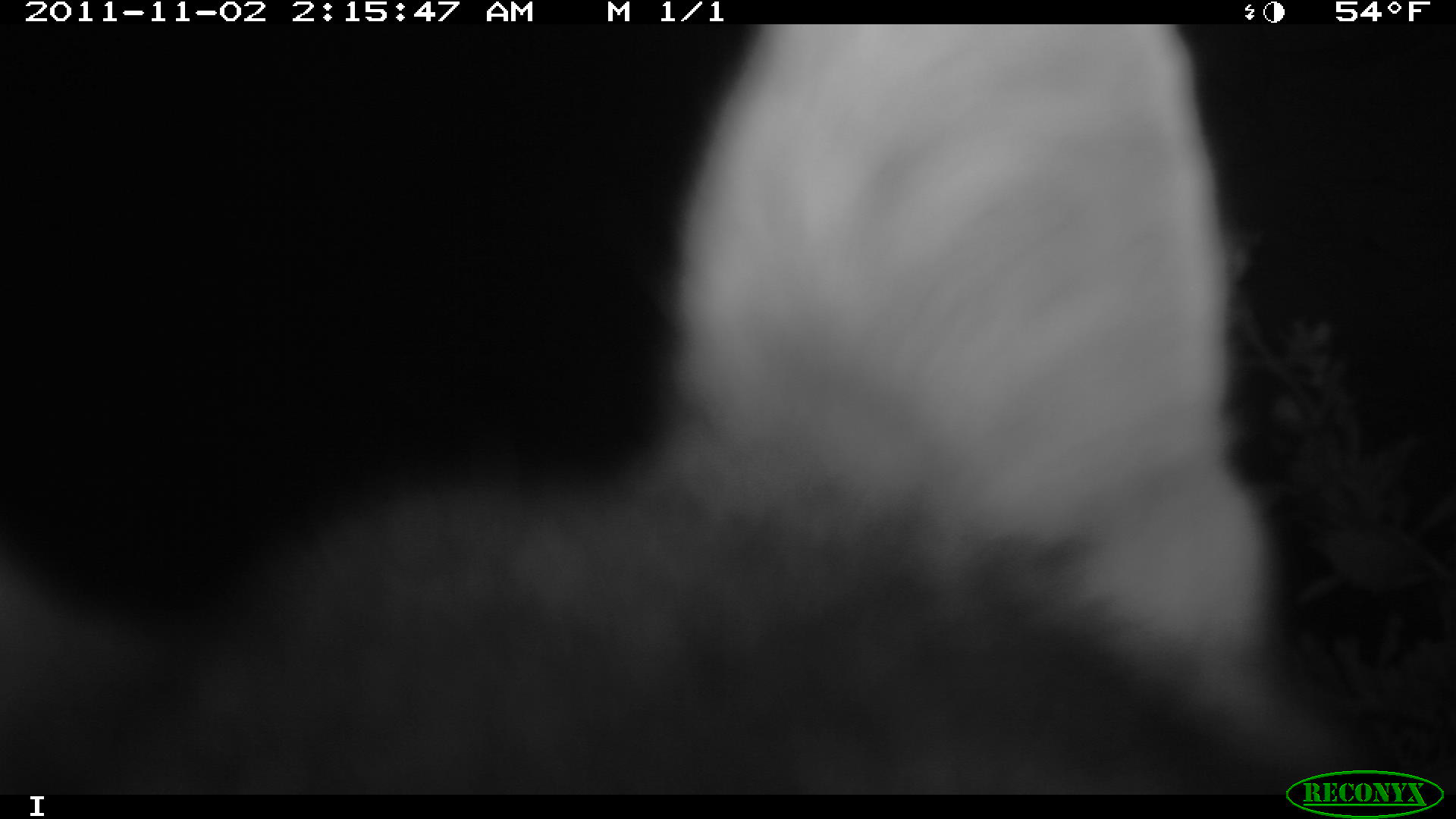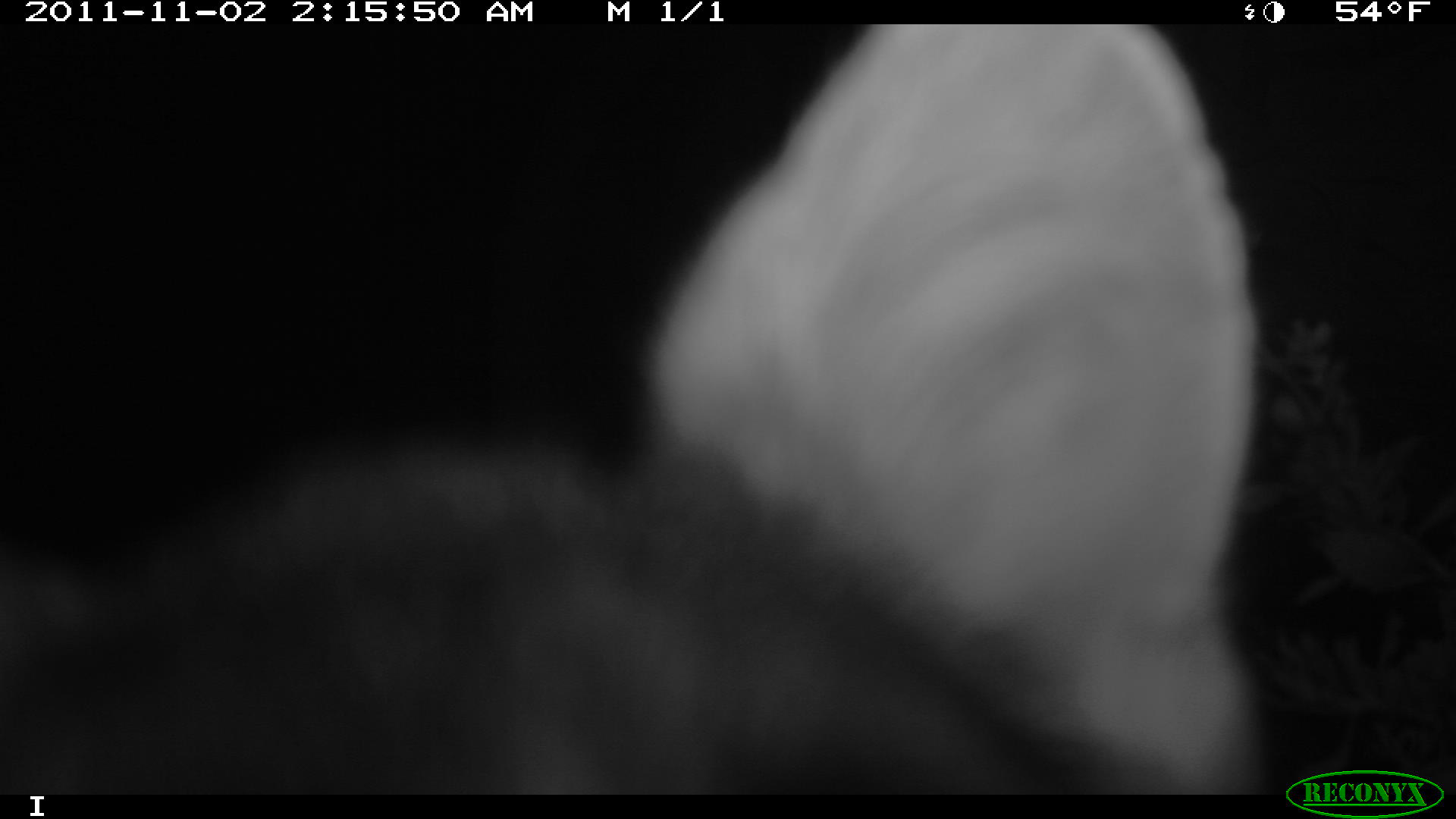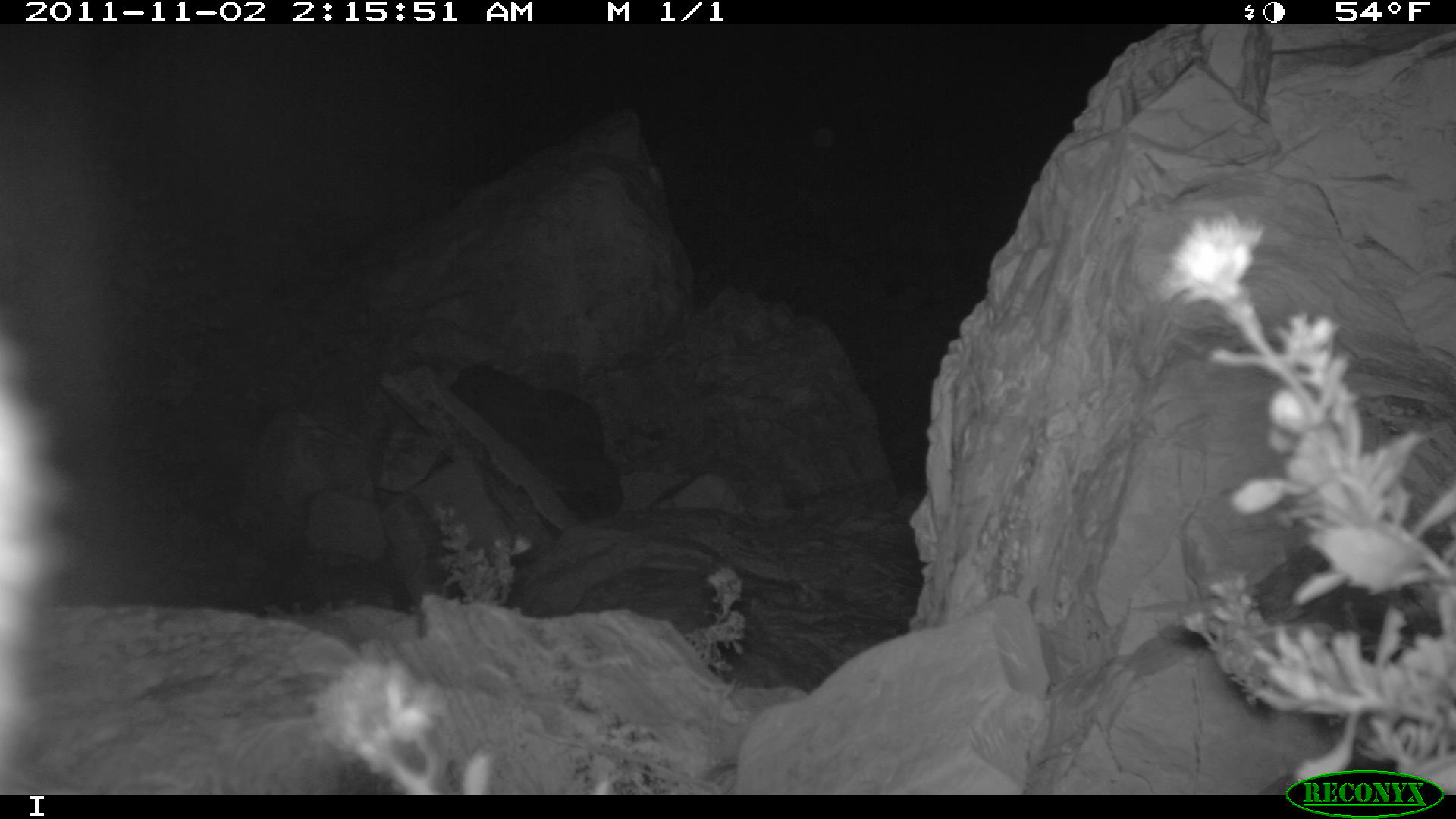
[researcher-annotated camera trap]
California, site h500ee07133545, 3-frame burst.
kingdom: Animalia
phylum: Chordata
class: Mammalia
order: Carnivora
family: Canidae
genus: Urocyon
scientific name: Urocyon littoralis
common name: island fox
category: fox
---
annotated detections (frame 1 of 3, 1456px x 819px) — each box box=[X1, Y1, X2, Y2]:
fox: box=[0, 23, 1352, 795]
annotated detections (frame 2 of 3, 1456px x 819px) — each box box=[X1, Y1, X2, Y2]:
fox: box=[0, 23, 1269, 795]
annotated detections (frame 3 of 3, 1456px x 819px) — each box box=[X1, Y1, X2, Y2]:
fox: box=[0, 334, 73, 794]